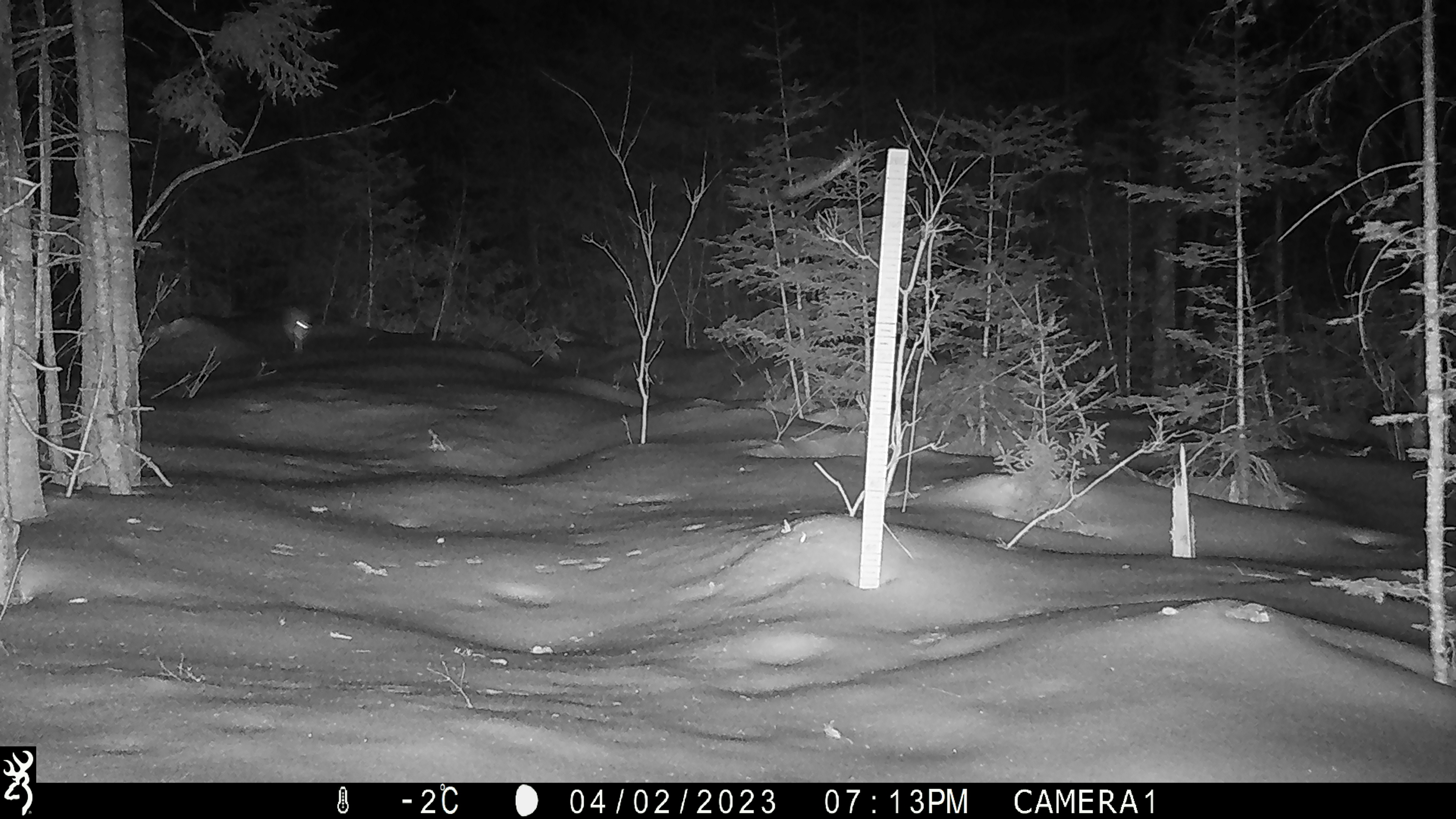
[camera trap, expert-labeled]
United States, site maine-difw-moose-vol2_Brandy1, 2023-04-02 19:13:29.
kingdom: Animalia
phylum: Chordata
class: Mammalia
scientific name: Mammalia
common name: mammal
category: mammal sp.